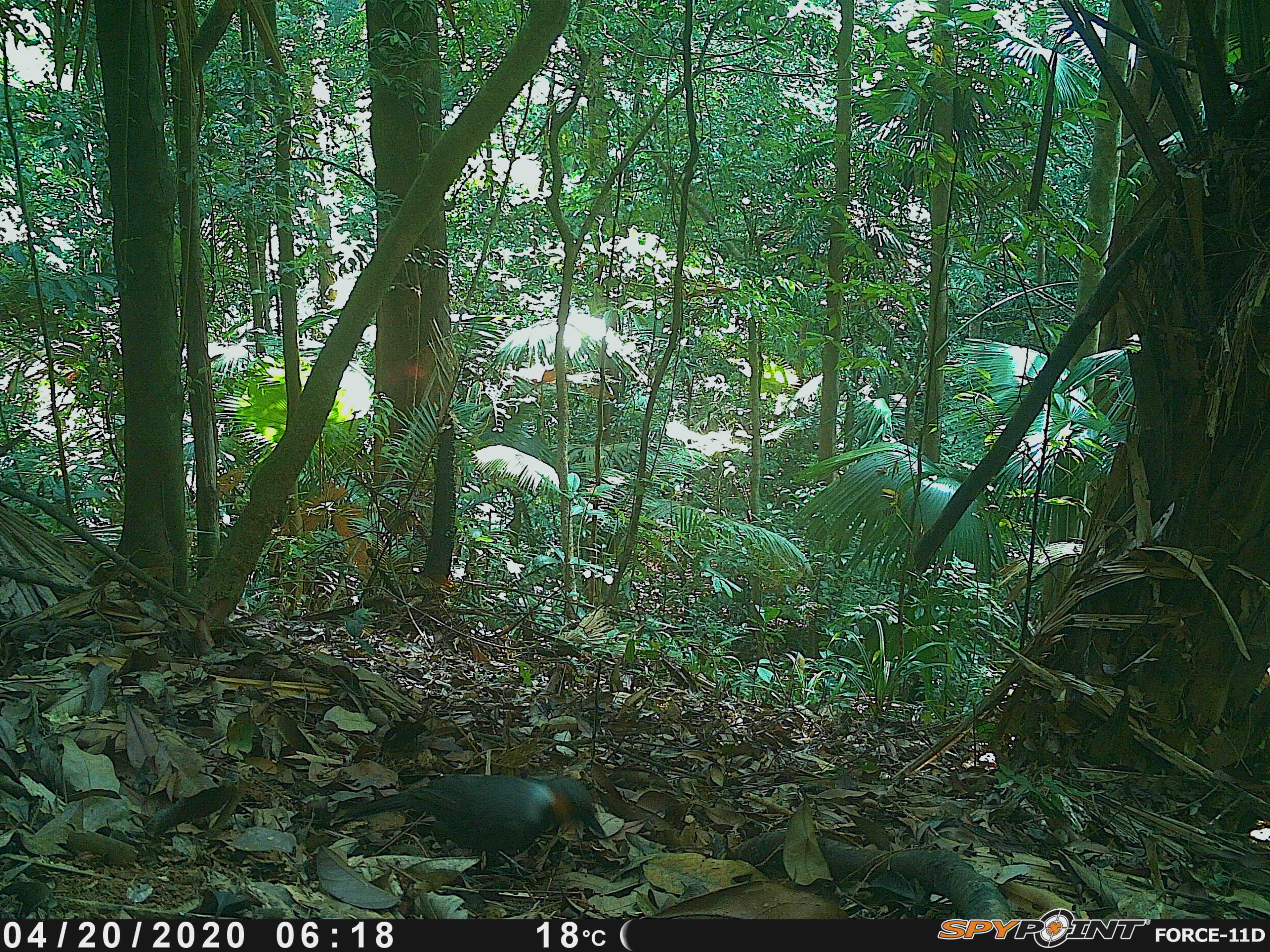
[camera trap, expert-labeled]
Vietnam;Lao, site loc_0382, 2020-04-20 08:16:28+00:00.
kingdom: Animalia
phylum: Chordata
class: Aves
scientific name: Aves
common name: bird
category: unidentified bird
Unidentified bird (bird) (Aves). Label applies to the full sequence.